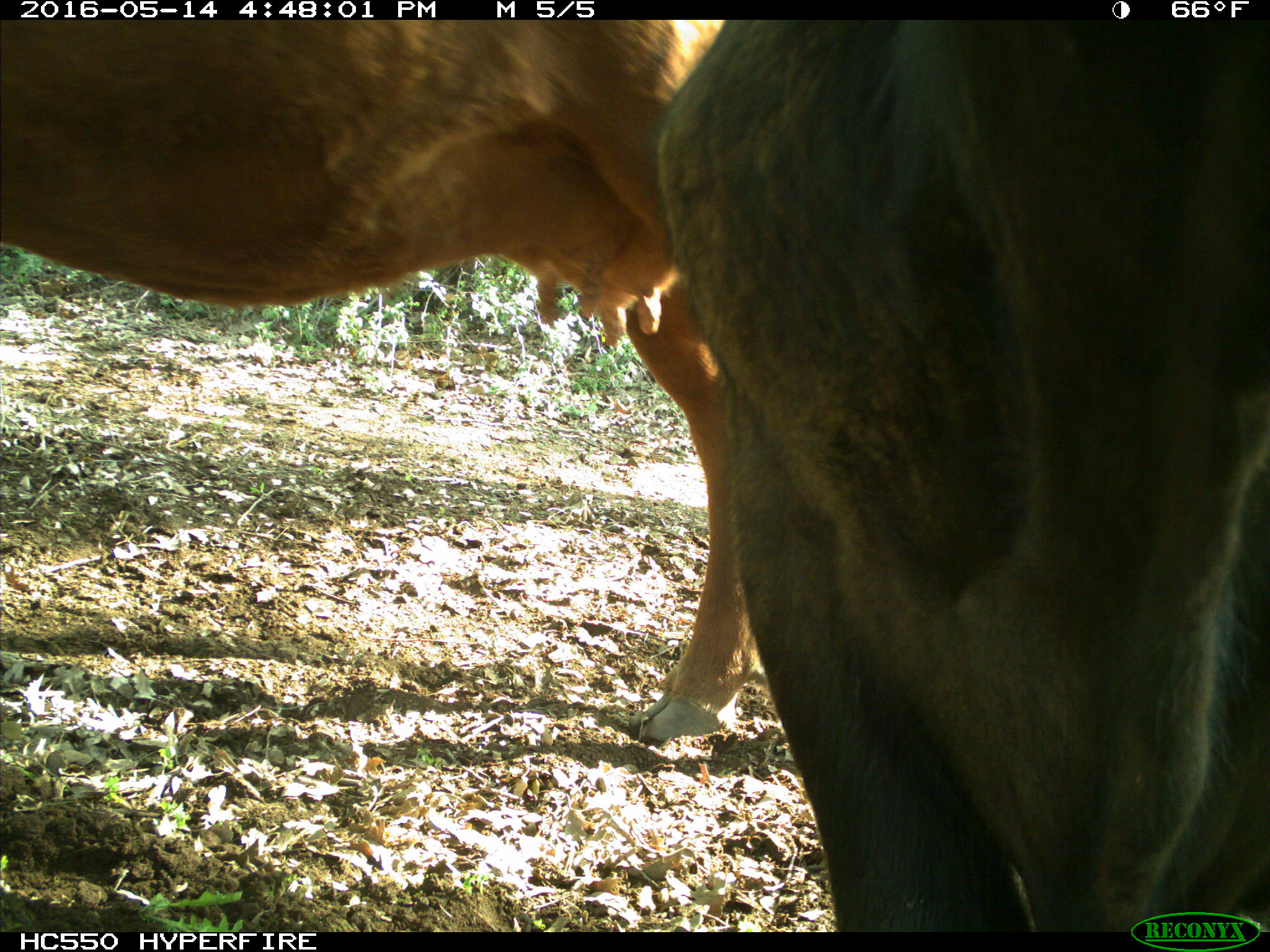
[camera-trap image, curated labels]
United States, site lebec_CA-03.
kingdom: Animalia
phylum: Chordata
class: Mammalia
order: Artiodactyla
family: Bovidae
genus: Bos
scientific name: Bos taurus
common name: domestic cow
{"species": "Bos taurus (domestic cow)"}